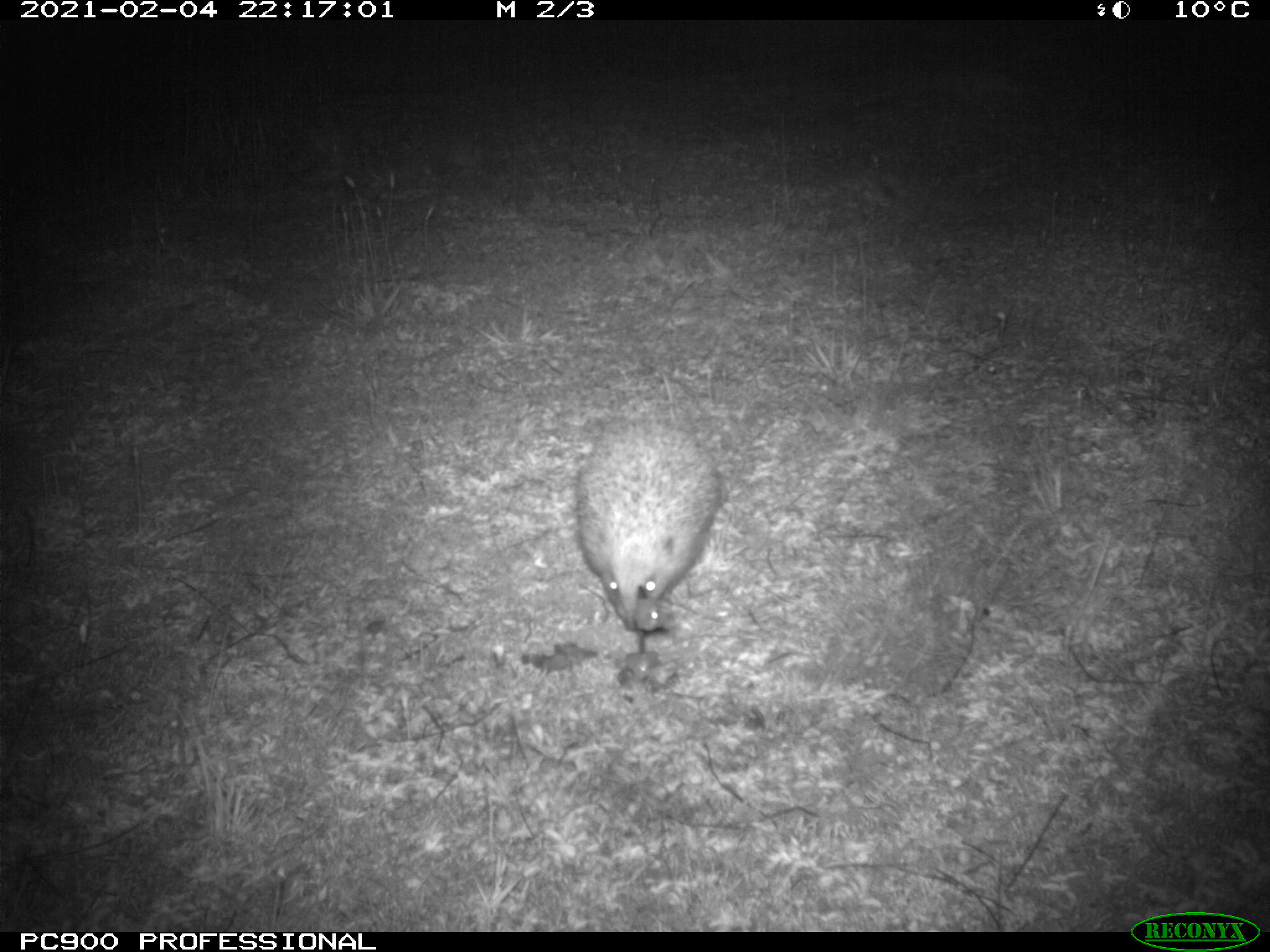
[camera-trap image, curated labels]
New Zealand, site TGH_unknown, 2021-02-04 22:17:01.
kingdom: Animalia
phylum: Chordata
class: Mammalia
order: Eulipotyphla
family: Erinaceidae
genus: Erinaceus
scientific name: Erinaceus europaeus europaeus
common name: european hedgehog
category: hedgehog